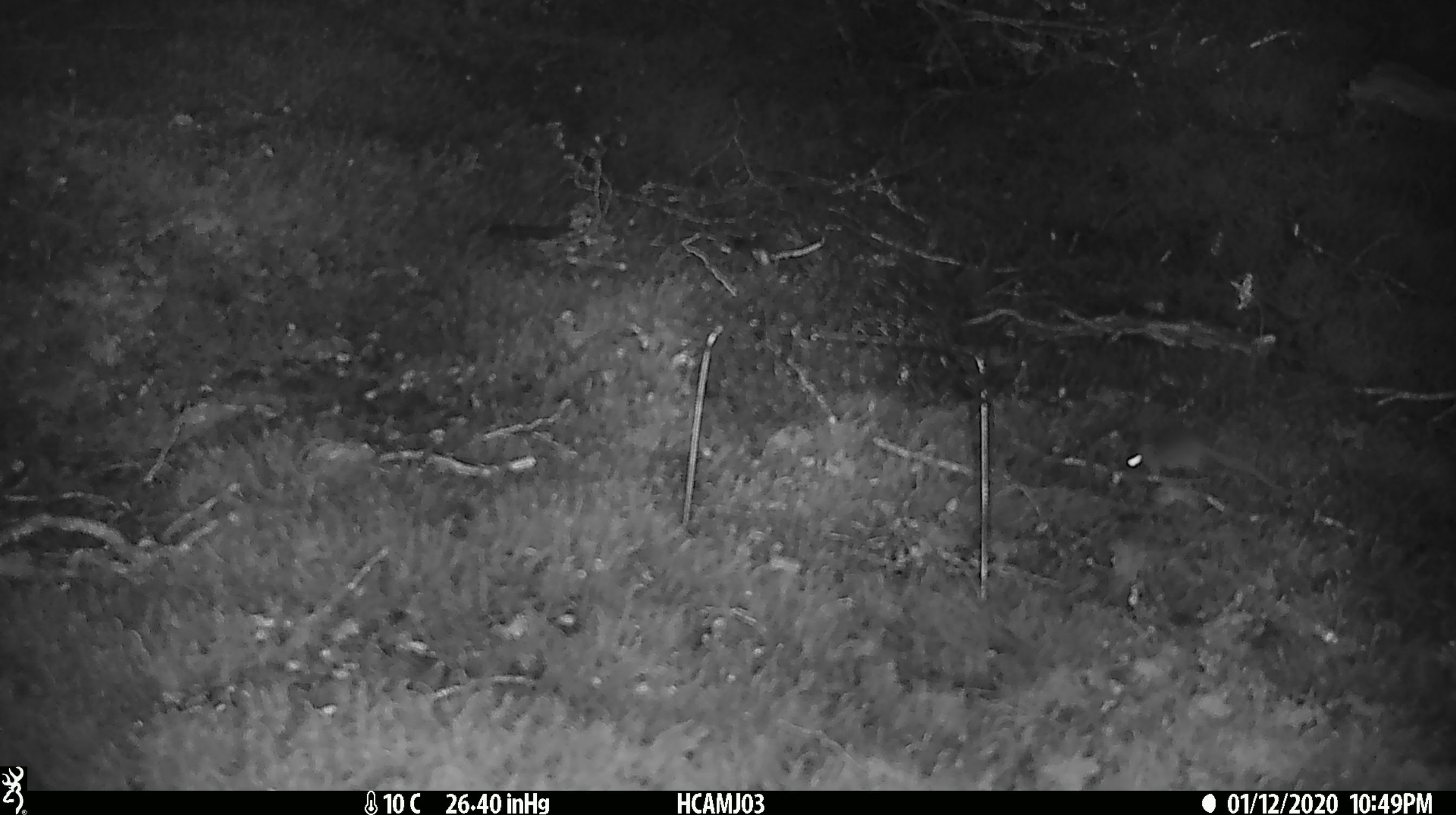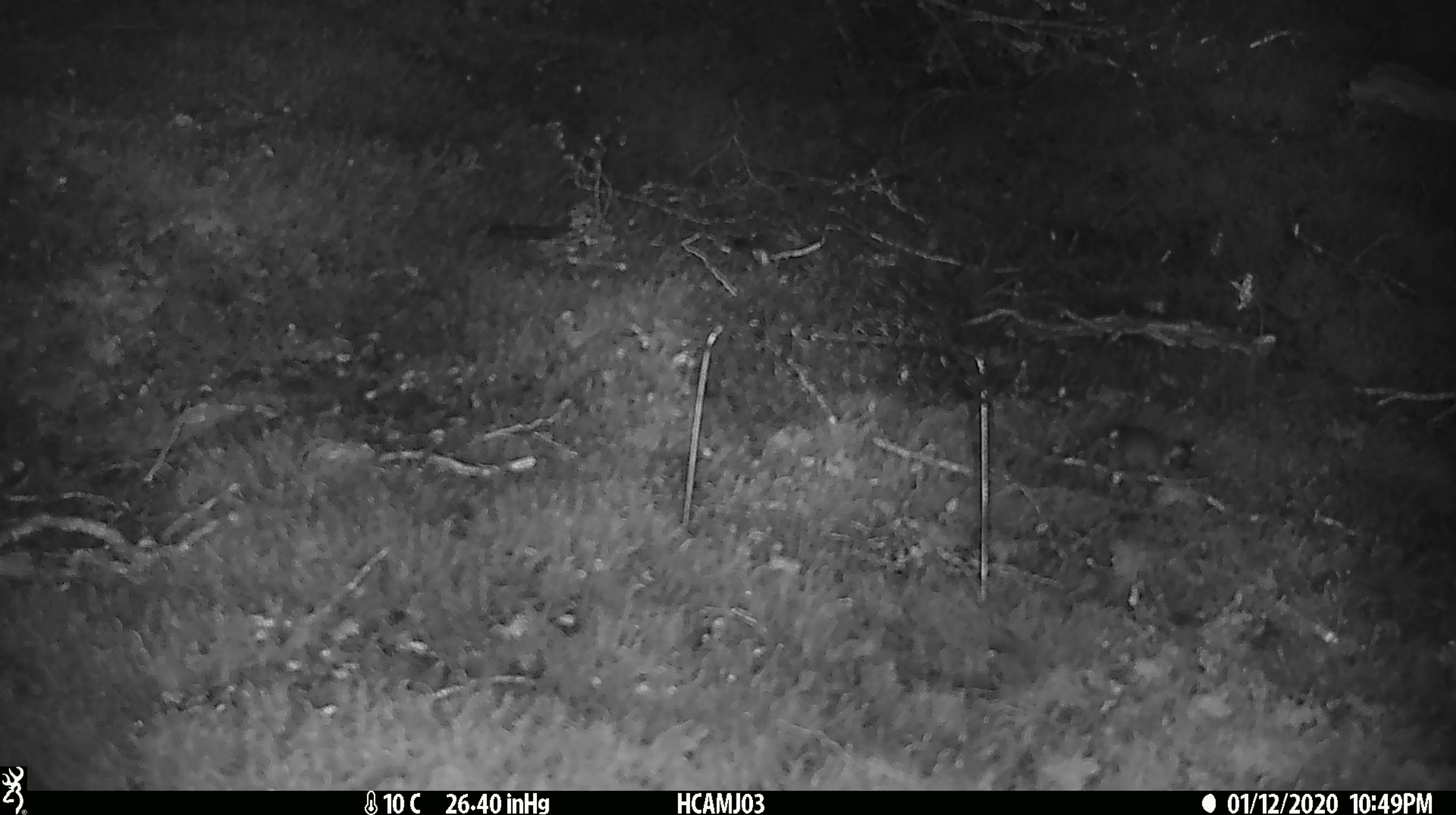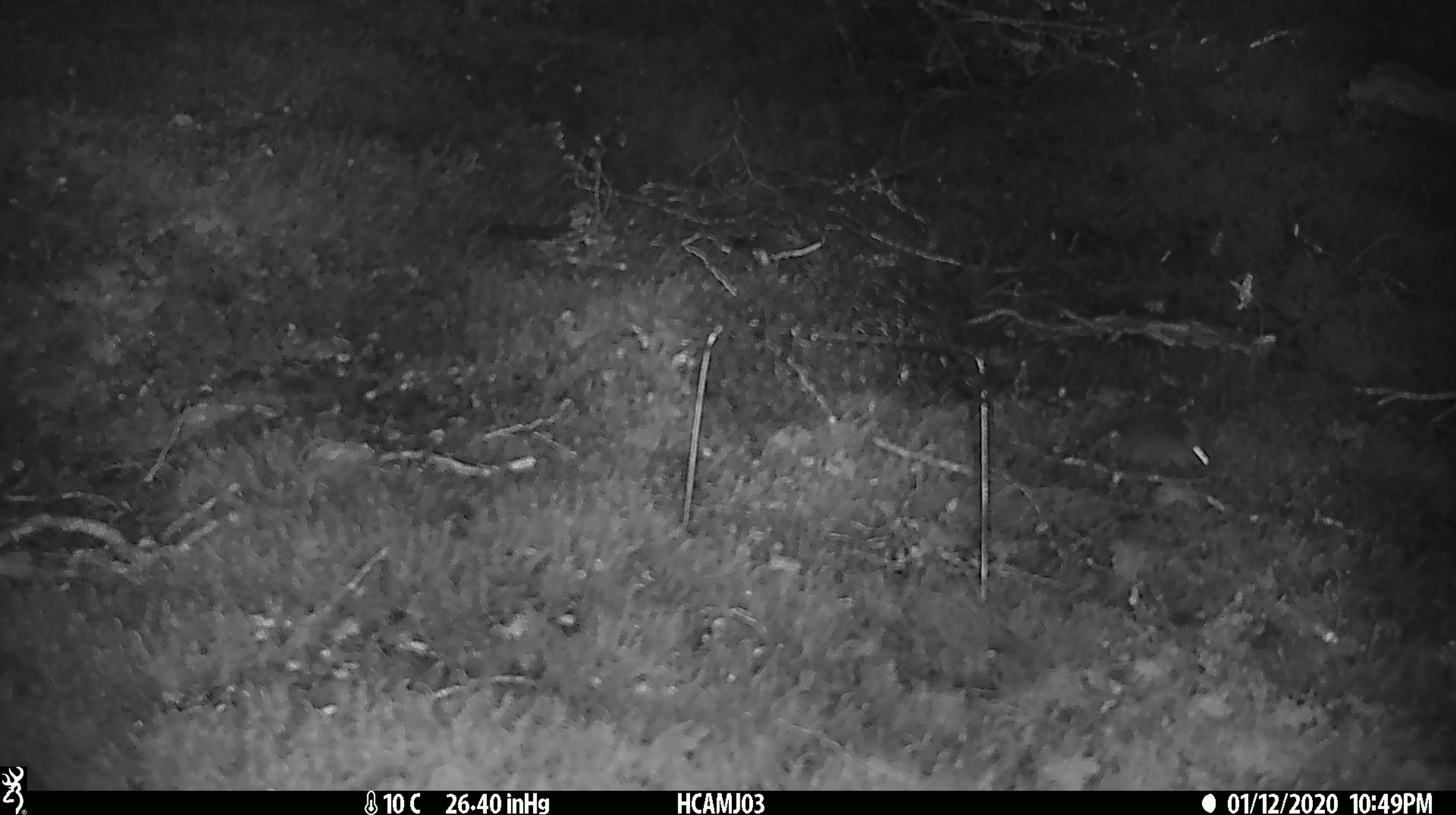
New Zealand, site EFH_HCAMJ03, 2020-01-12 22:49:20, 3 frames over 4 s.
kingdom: Animalia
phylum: Chordata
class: Mammalia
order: Rodentia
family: Muridae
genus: Mus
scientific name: Mus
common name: mouse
Mouse (Mus).